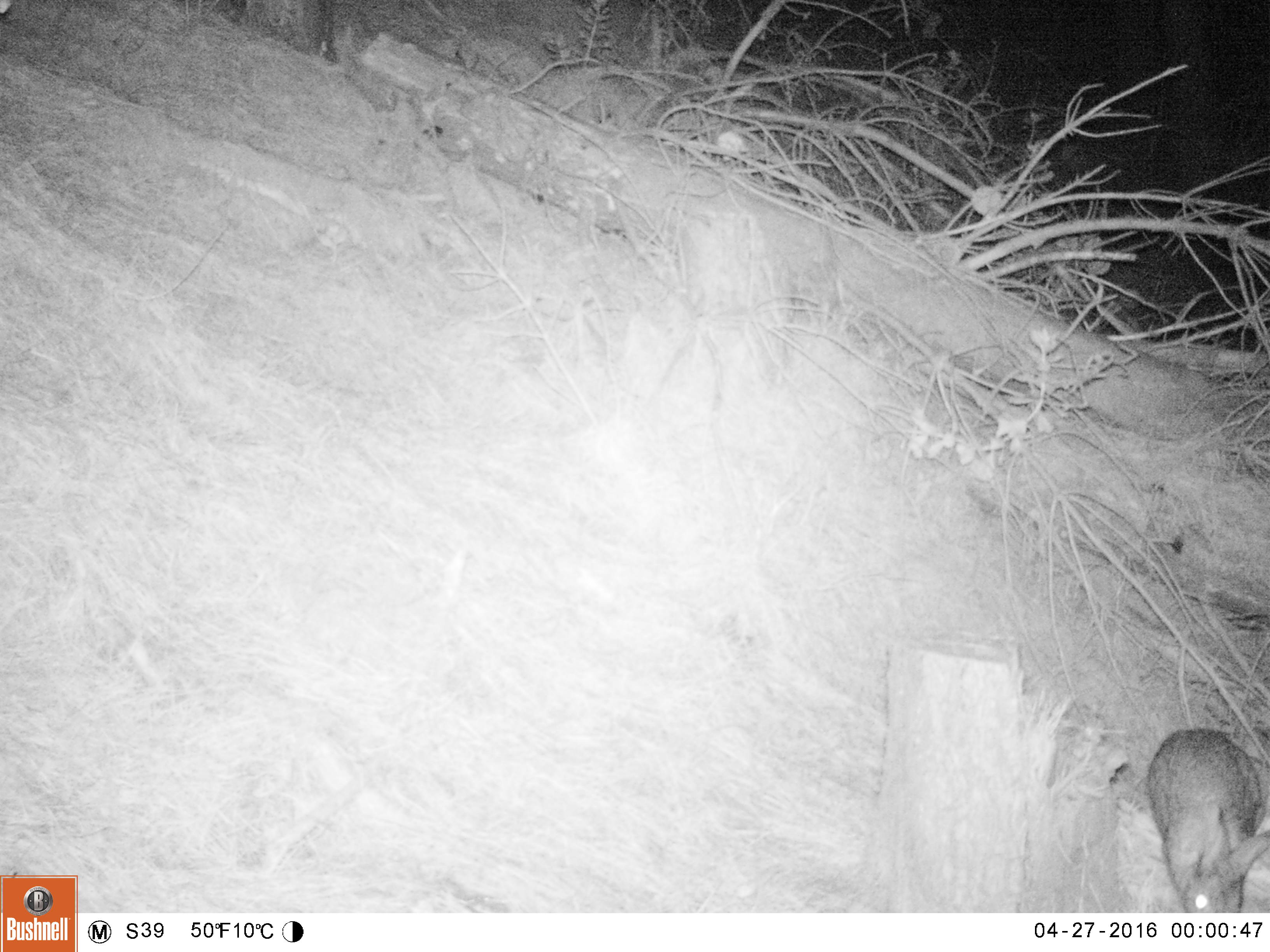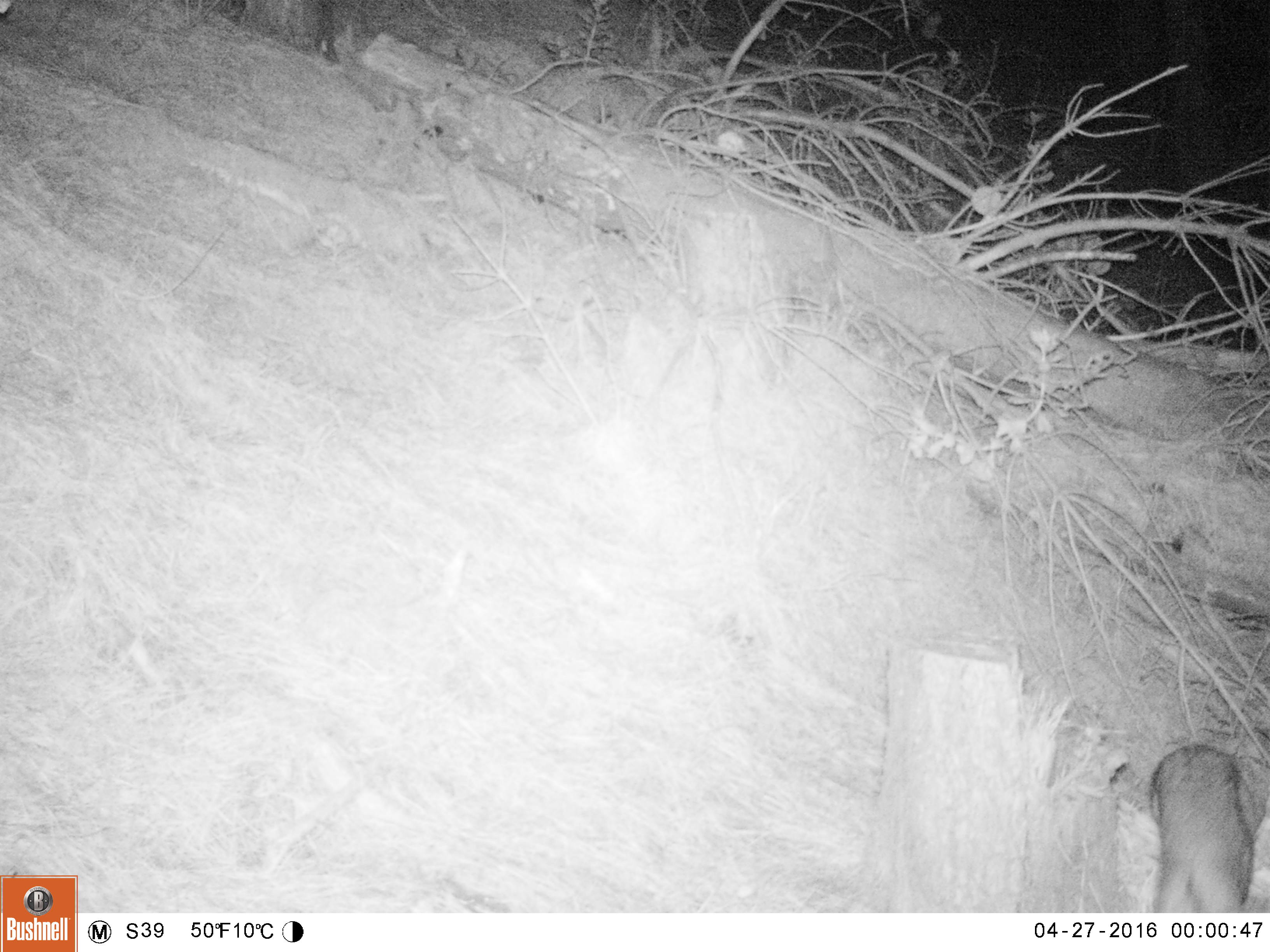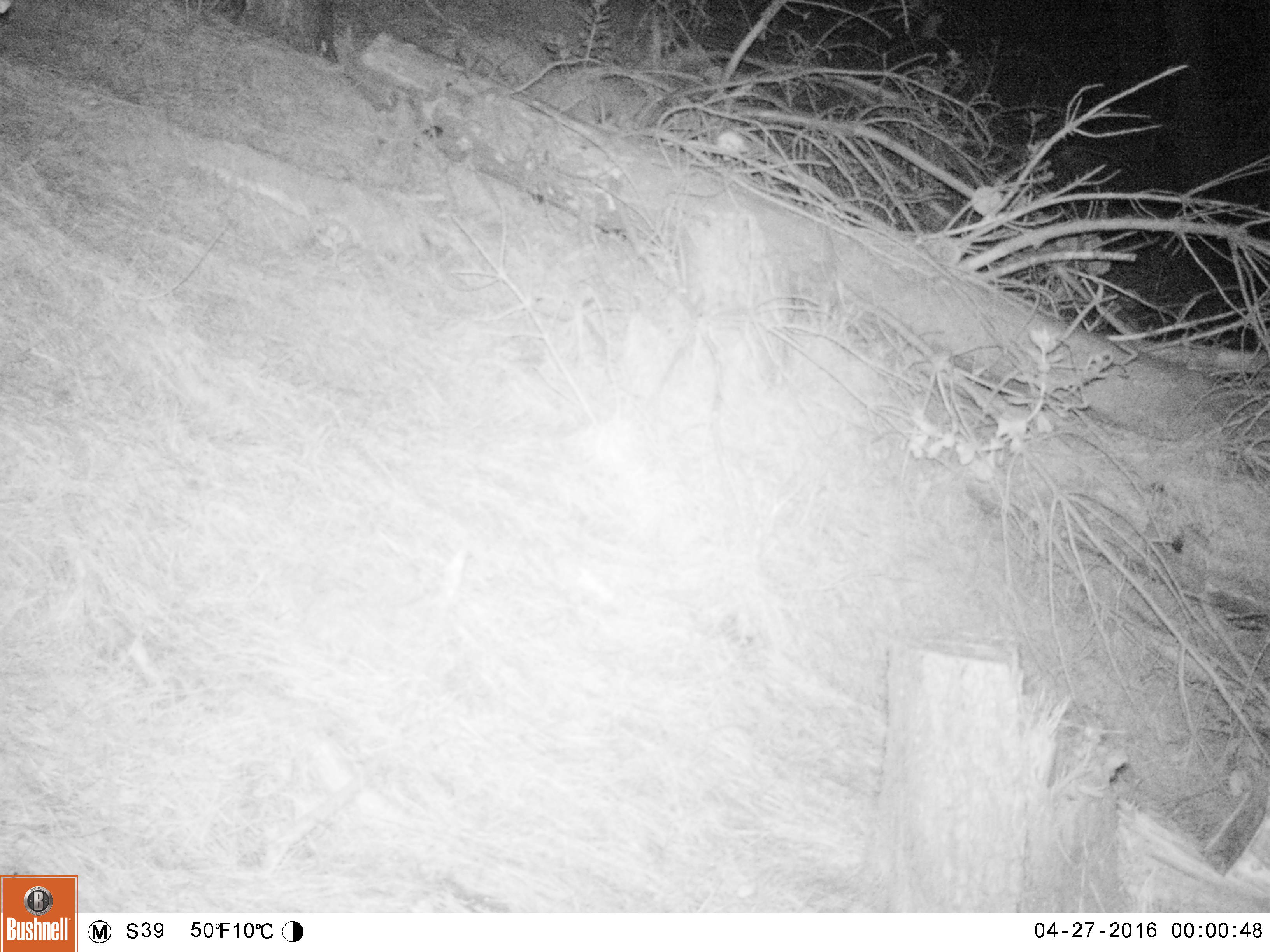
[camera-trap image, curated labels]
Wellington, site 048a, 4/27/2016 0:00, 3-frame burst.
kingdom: Animalia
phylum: Chordata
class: Mammalia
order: Lagomorpha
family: Leporidae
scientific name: Leporidae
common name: rabbit